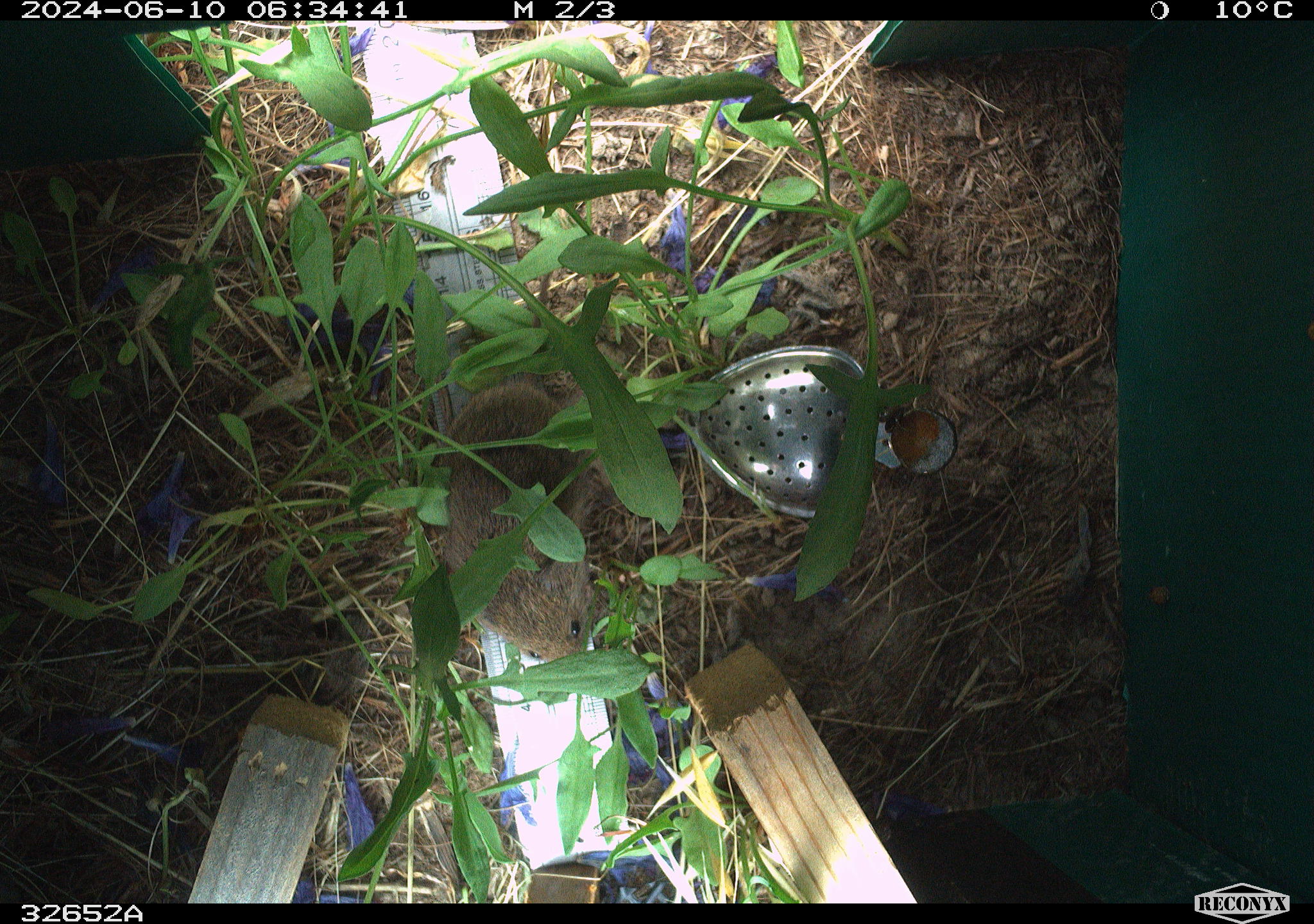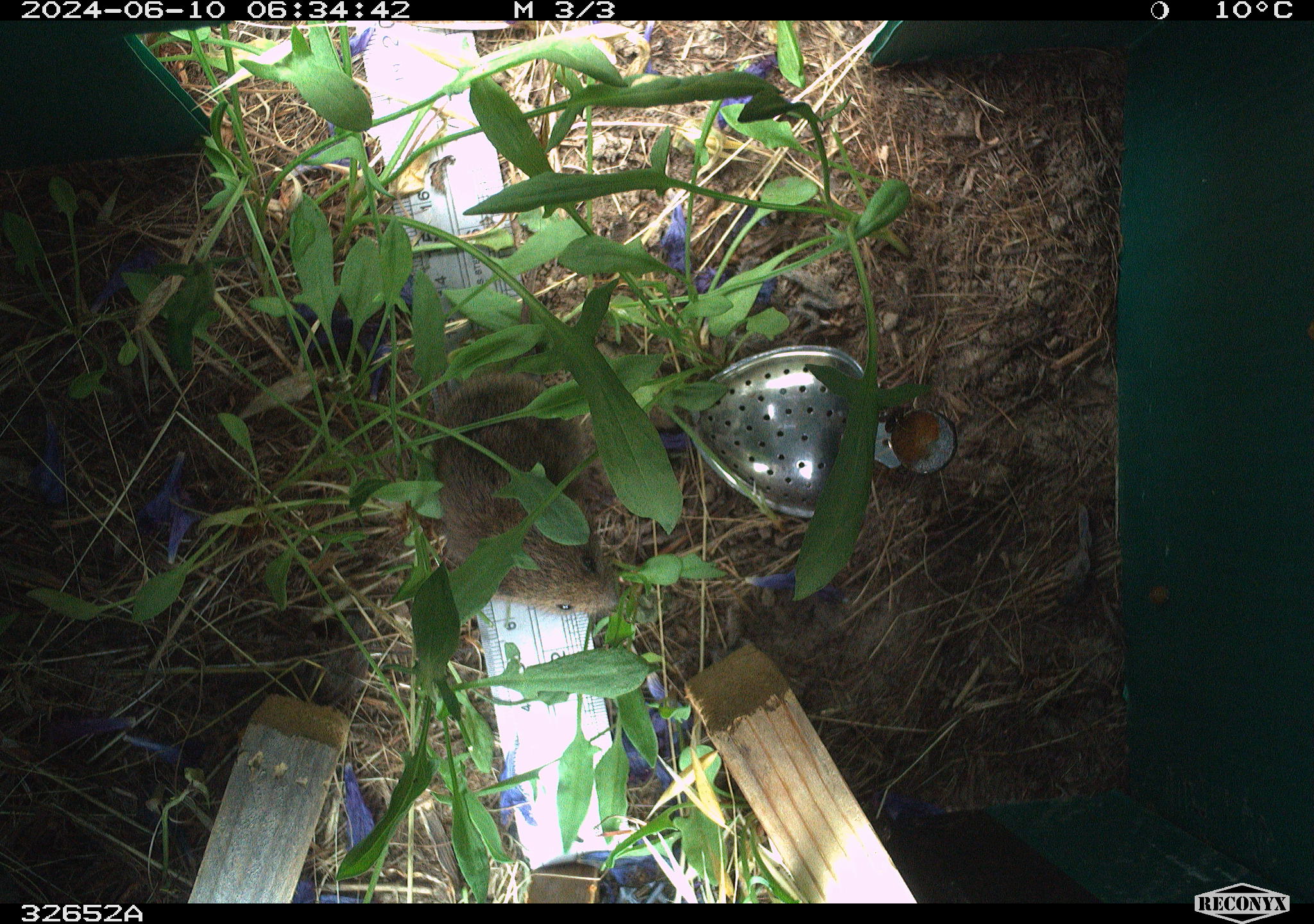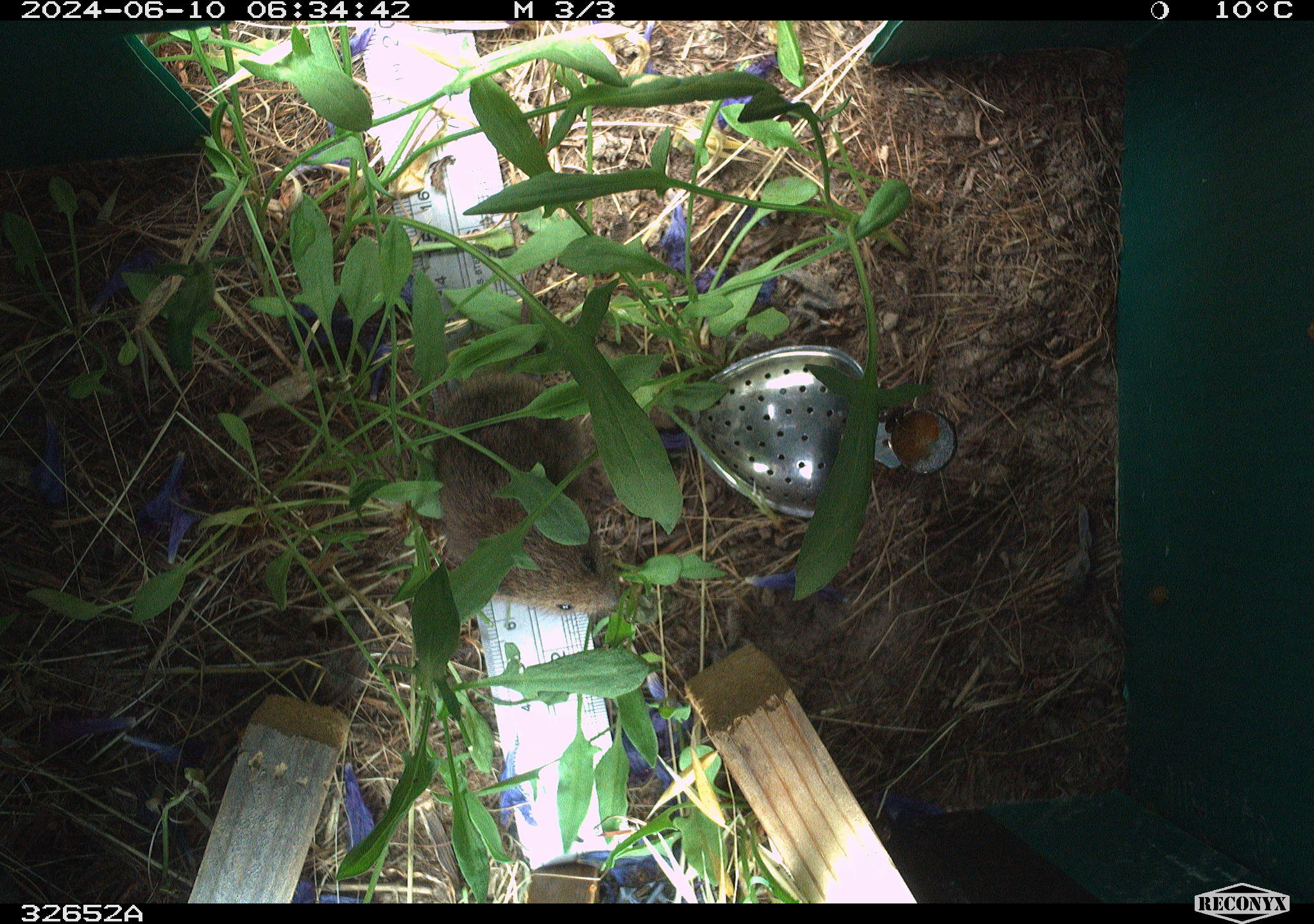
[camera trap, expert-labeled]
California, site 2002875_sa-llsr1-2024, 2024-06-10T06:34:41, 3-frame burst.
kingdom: Animalia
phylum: Chordata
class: Mammalia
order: Rodentia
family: Cricetidae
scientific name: Arvicolinae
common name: voles, lemmings, and muskrats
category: arvicolinae subfamily